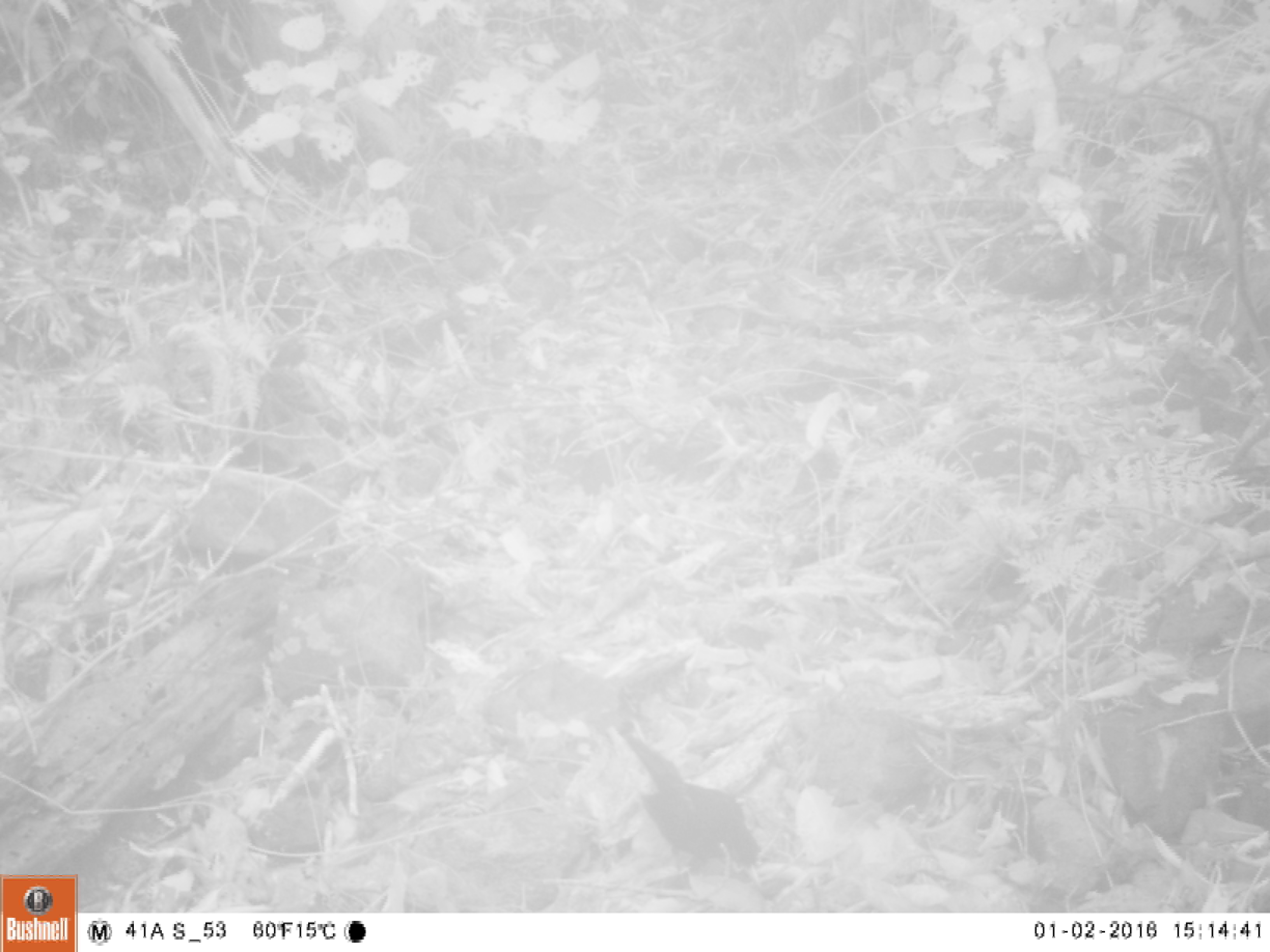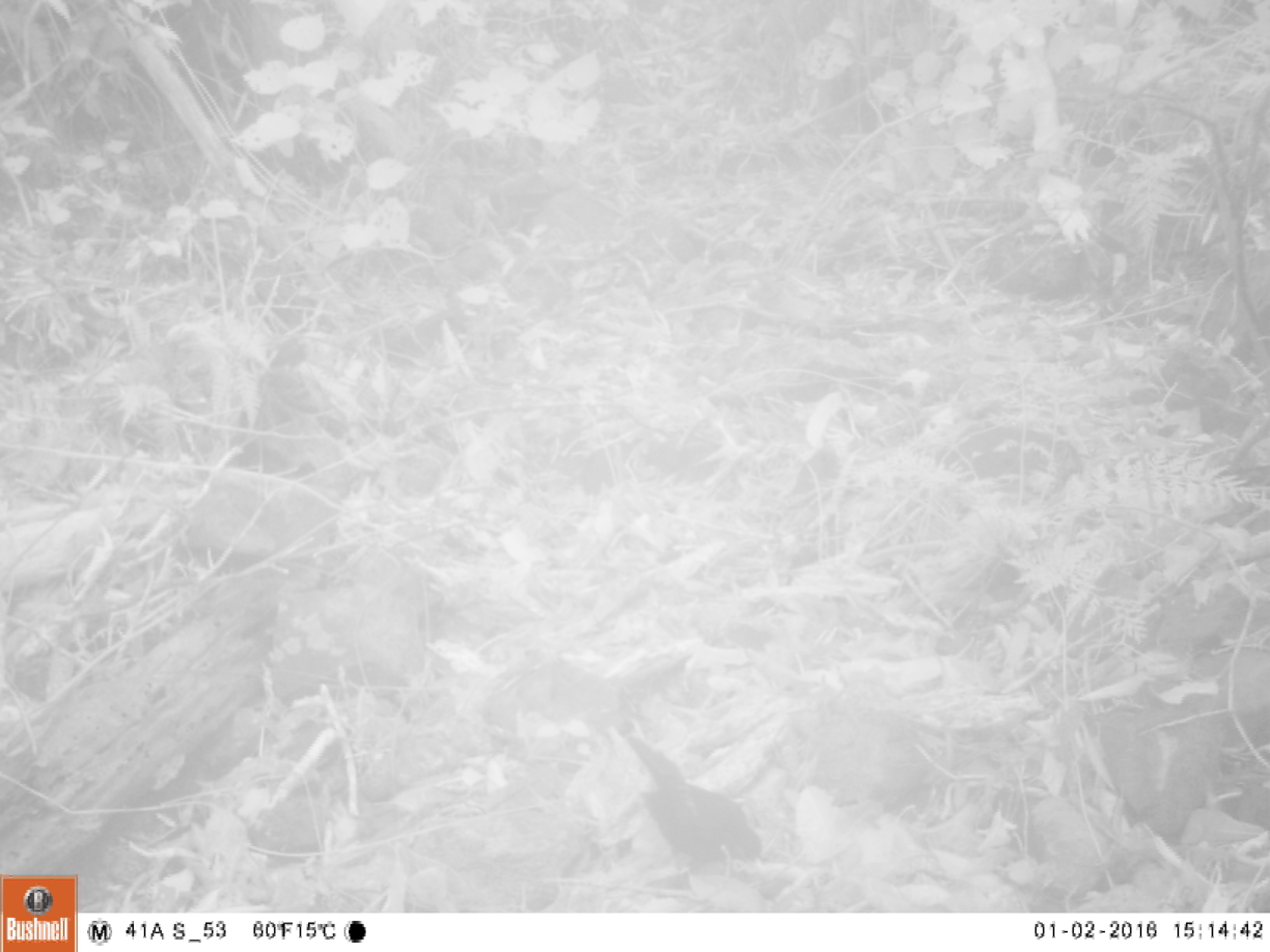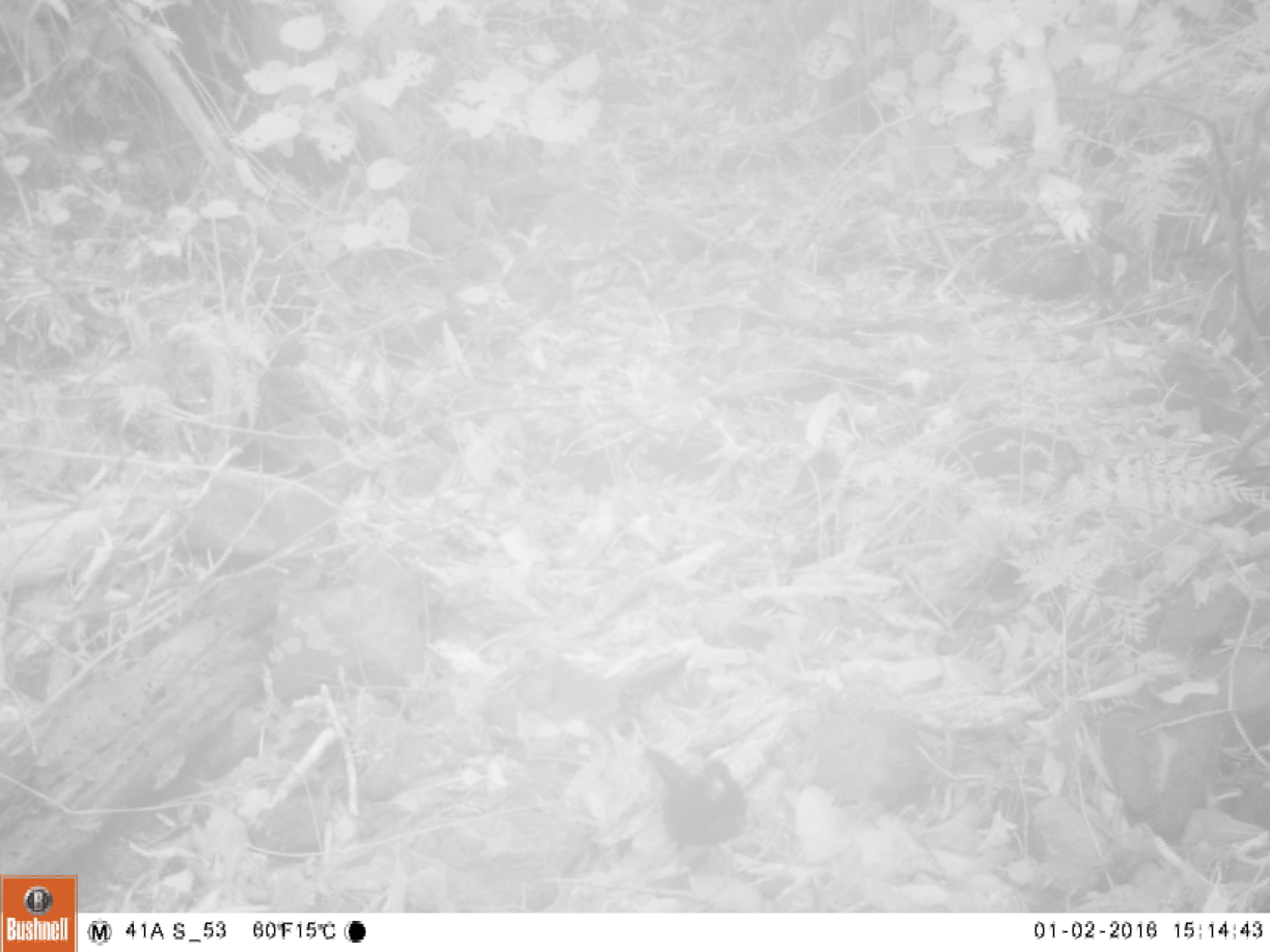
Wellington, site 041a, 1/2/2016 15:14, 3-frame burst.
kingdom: Animalia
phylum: Chordata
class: Aves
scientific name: Aves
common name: bird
Bird (Aves).